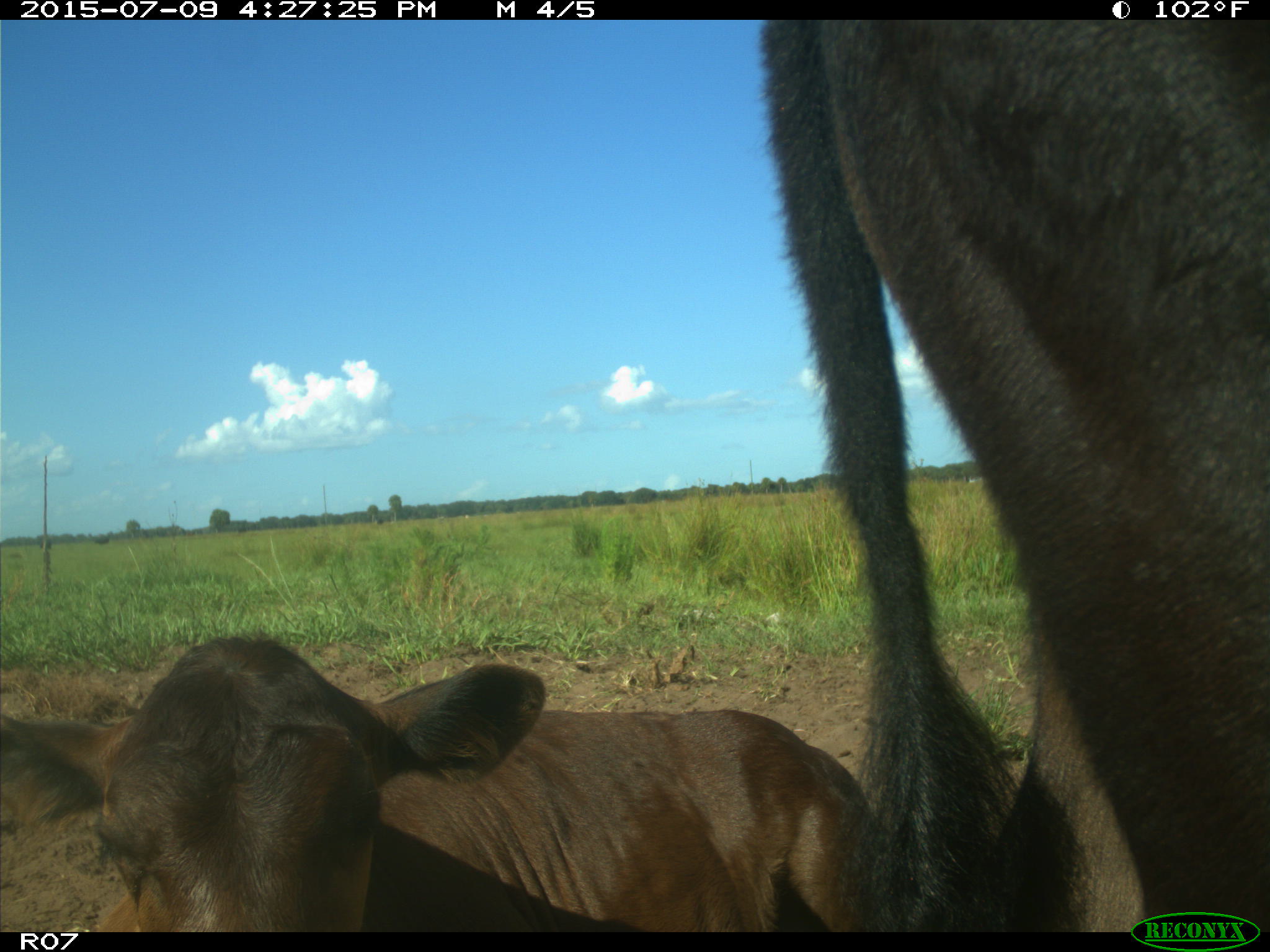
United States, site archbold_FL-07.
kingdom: Animalia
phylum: Chordata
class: Mammalia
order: Artiodactyla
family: Bovidae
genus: Bos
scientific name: Bos taurus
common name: domestic cow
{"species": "Bos taurus (domestic cow)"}